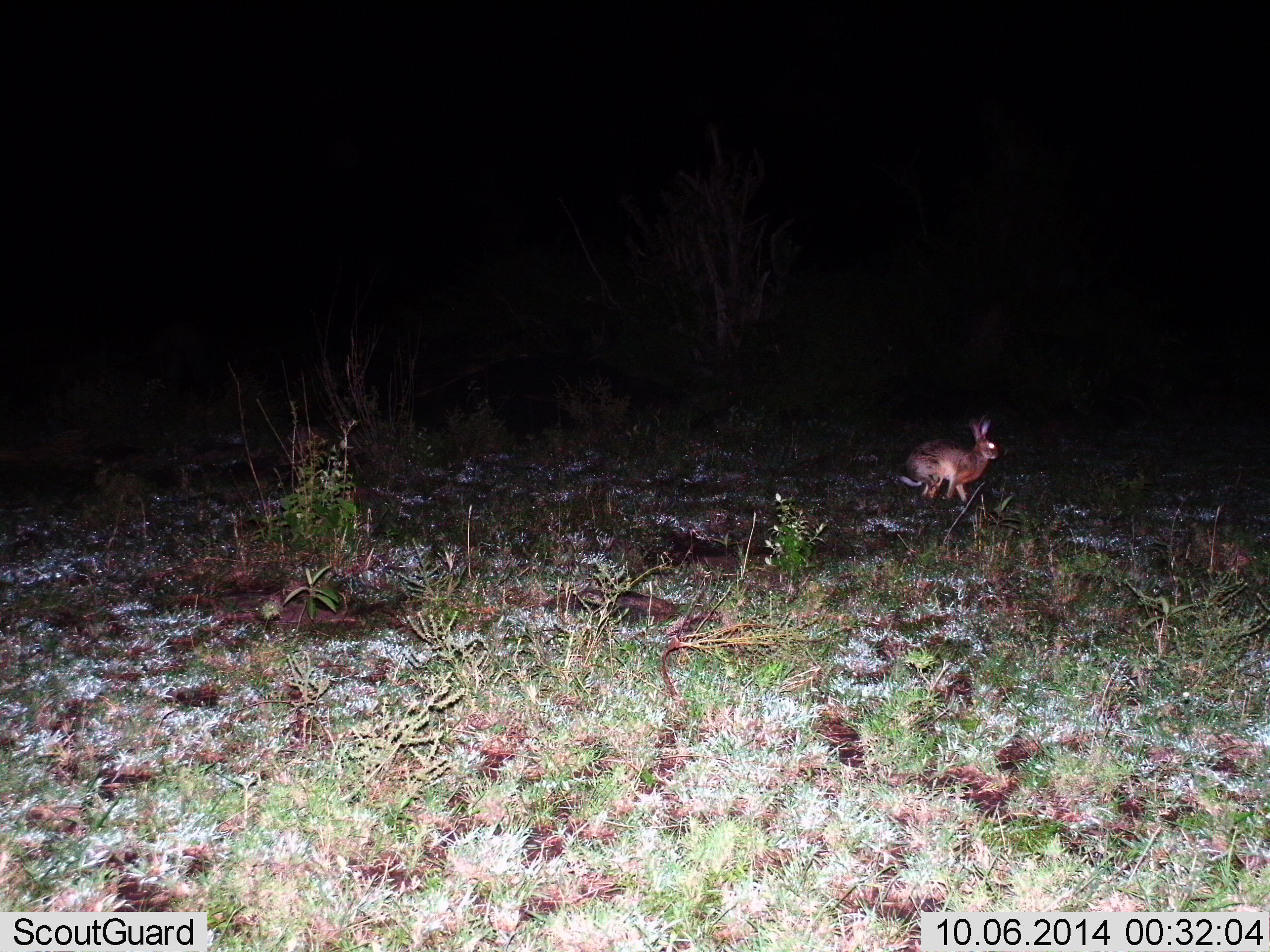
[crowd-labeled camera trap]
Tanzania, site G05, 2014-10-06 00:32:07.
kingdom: Animalia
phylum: Chordata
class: Mammalia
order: Lagomorpha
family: Leporidae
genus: Lepus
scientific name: Lepus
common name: hare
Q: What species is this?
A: Hare (Lepus).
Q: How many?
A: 1.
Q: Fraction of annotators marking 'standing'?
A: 27%.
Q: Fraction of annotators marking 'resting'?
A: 0%.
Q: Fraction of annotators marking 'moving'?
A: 73%.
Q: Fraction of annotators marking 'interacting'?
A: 0%.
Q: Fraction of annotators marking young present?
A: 0%.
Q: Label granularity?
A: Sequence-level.